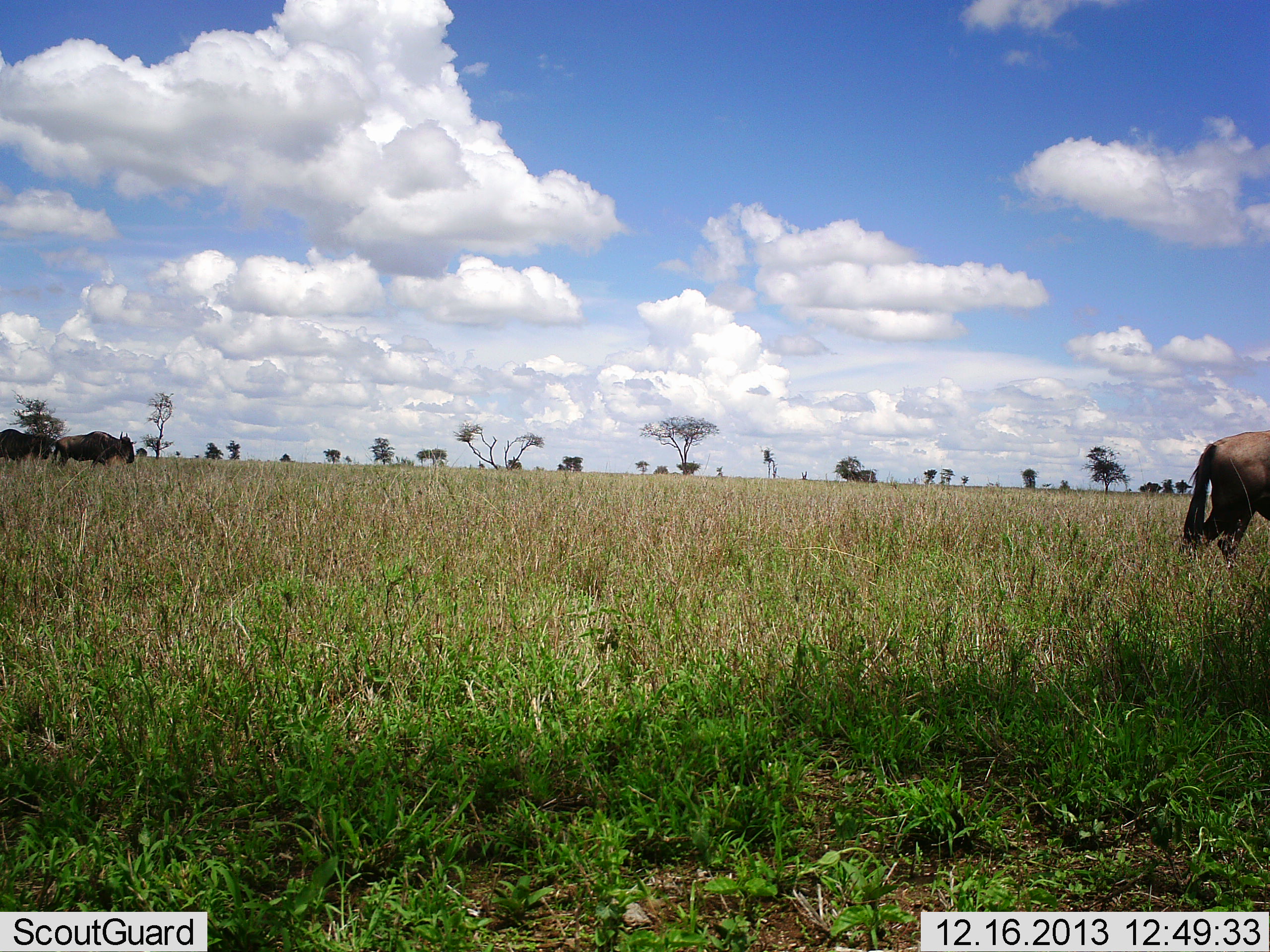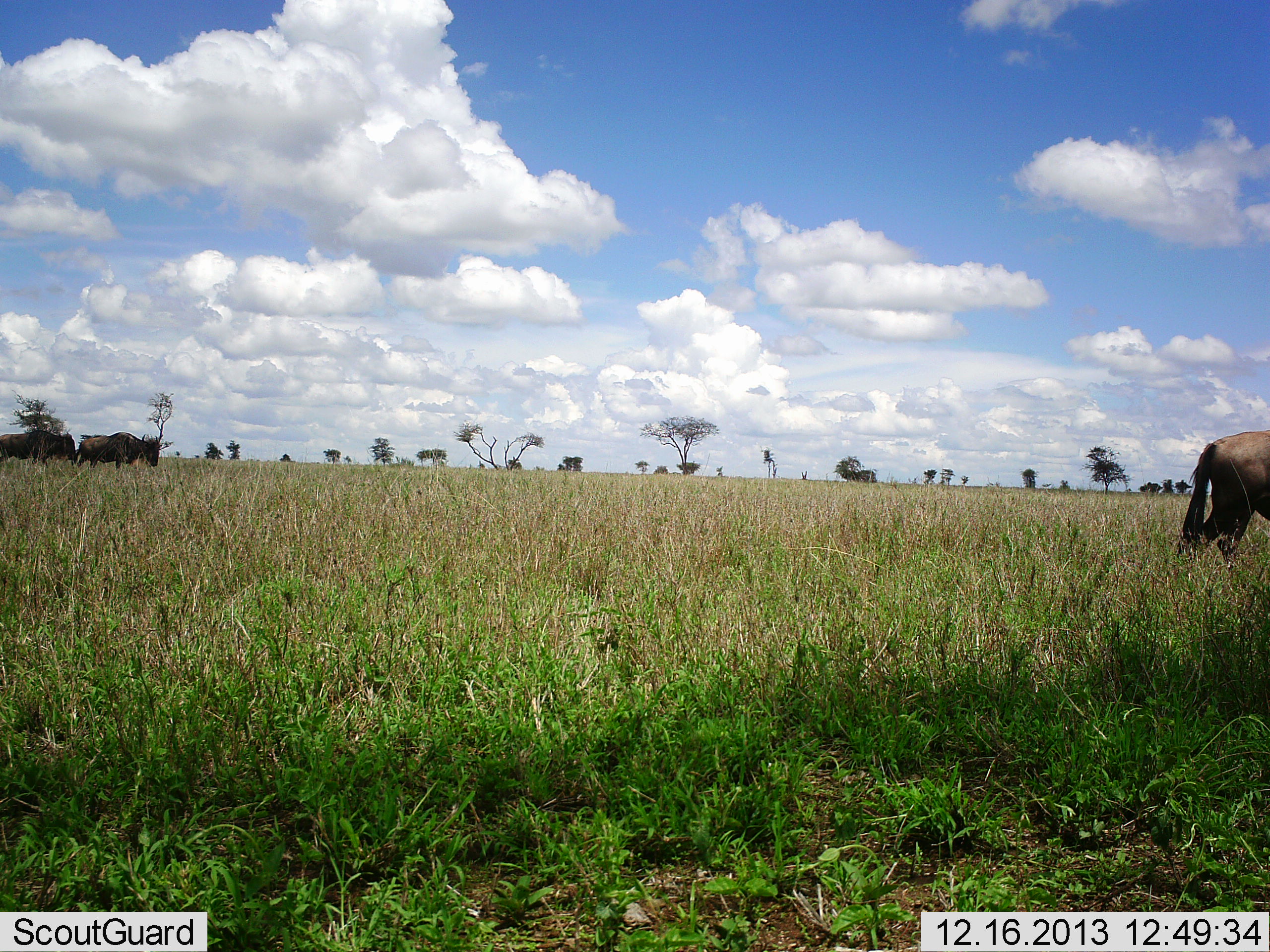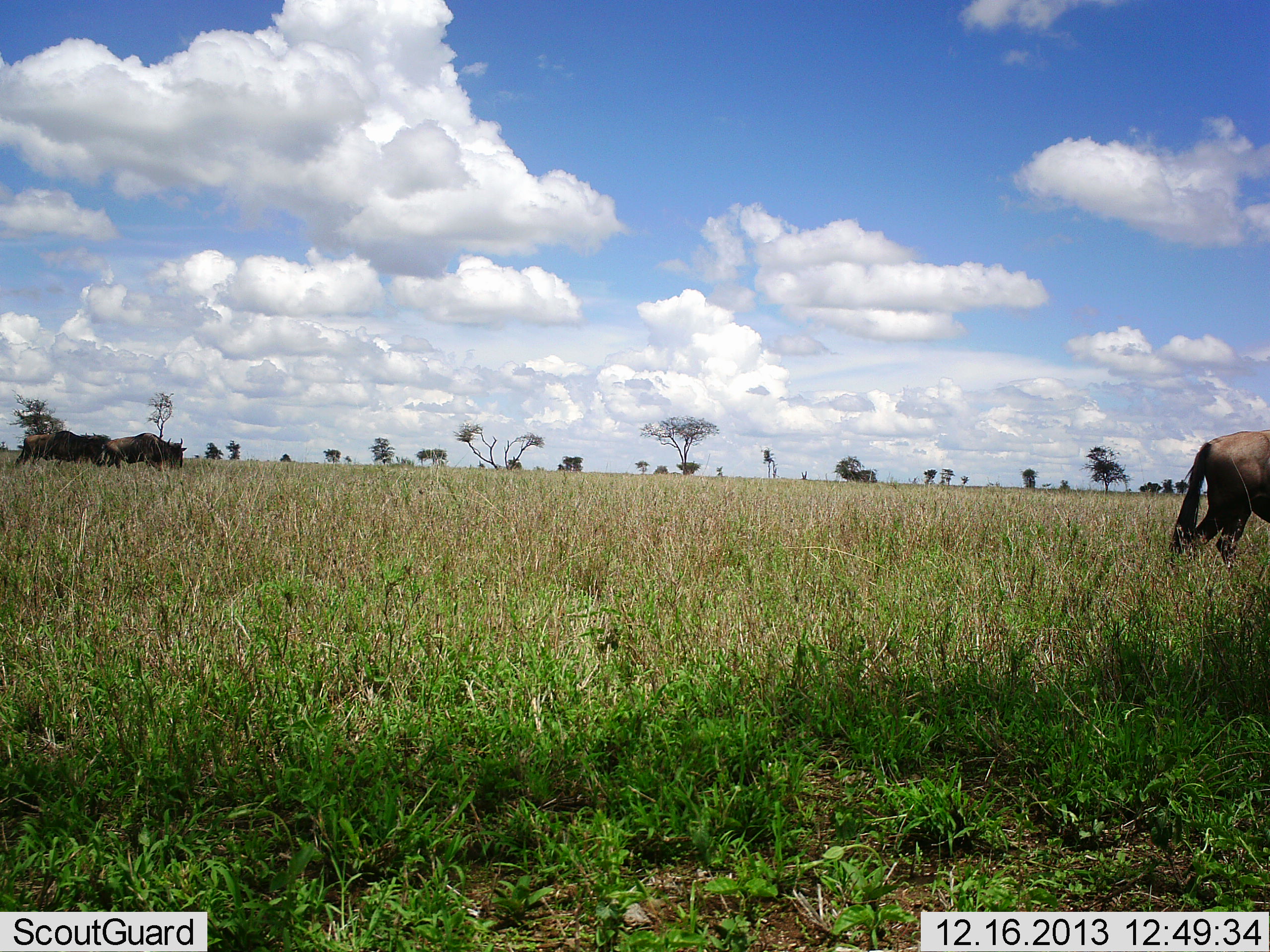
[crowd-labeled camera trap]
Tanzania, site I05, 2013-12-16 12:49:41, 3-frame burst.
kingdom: Animalia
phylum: Chordata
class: Mammalia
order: Artiodactyla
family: Bovidae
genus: Connochaetes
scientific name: Connochaetes taurinus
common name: blue wildebeest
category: wildebeest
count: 3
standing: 80%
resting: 0%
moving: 80%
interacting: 0%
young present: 0%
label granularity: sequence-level